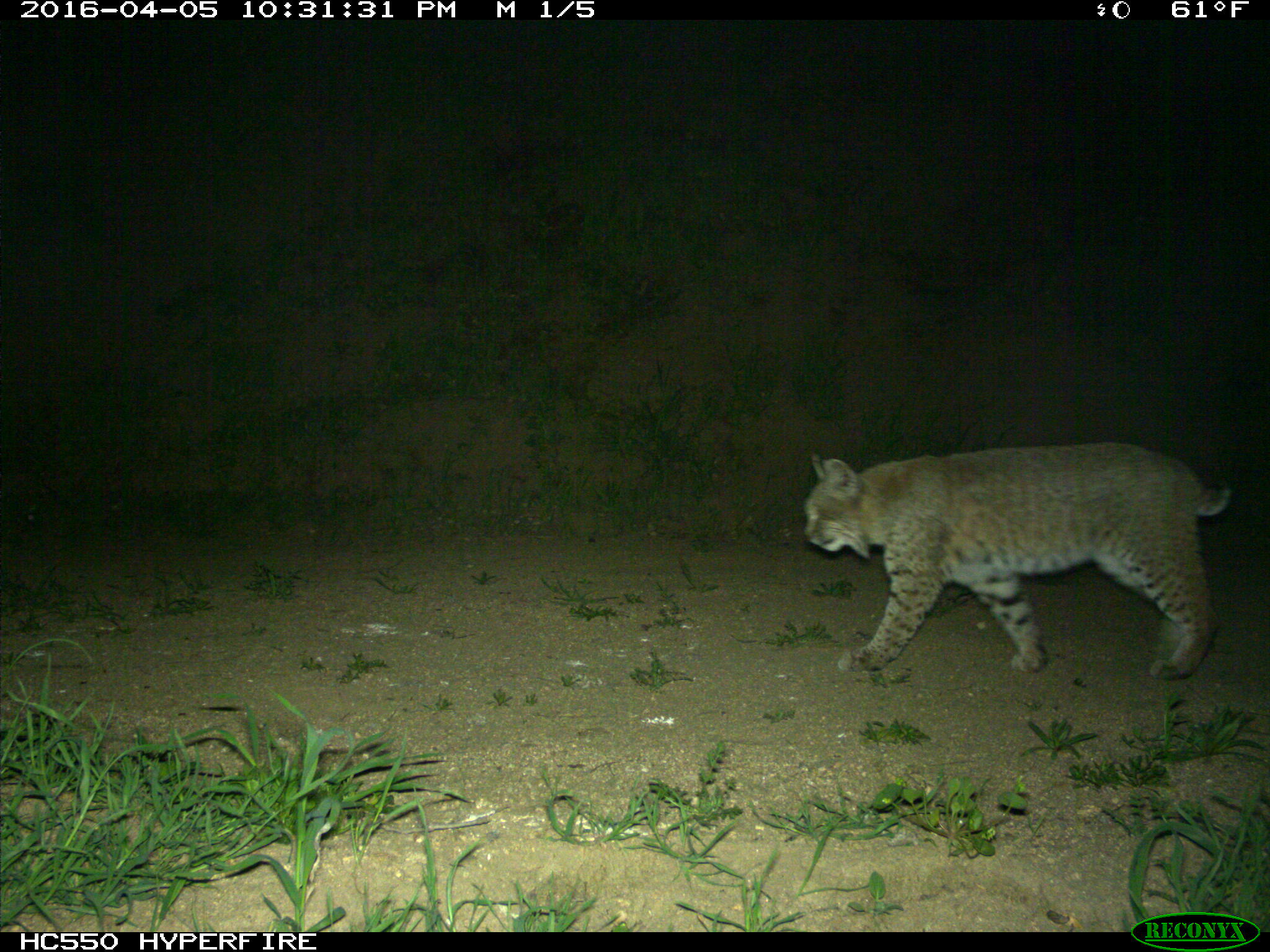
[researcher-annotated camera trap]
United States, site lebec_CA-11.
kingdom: Animalia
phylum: Chordata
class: Mammalia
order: Carnivora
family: Felidae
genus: Lynx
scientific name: Lynx rufus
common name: bobcat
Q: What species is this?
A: Lynx rufus (bobcat).